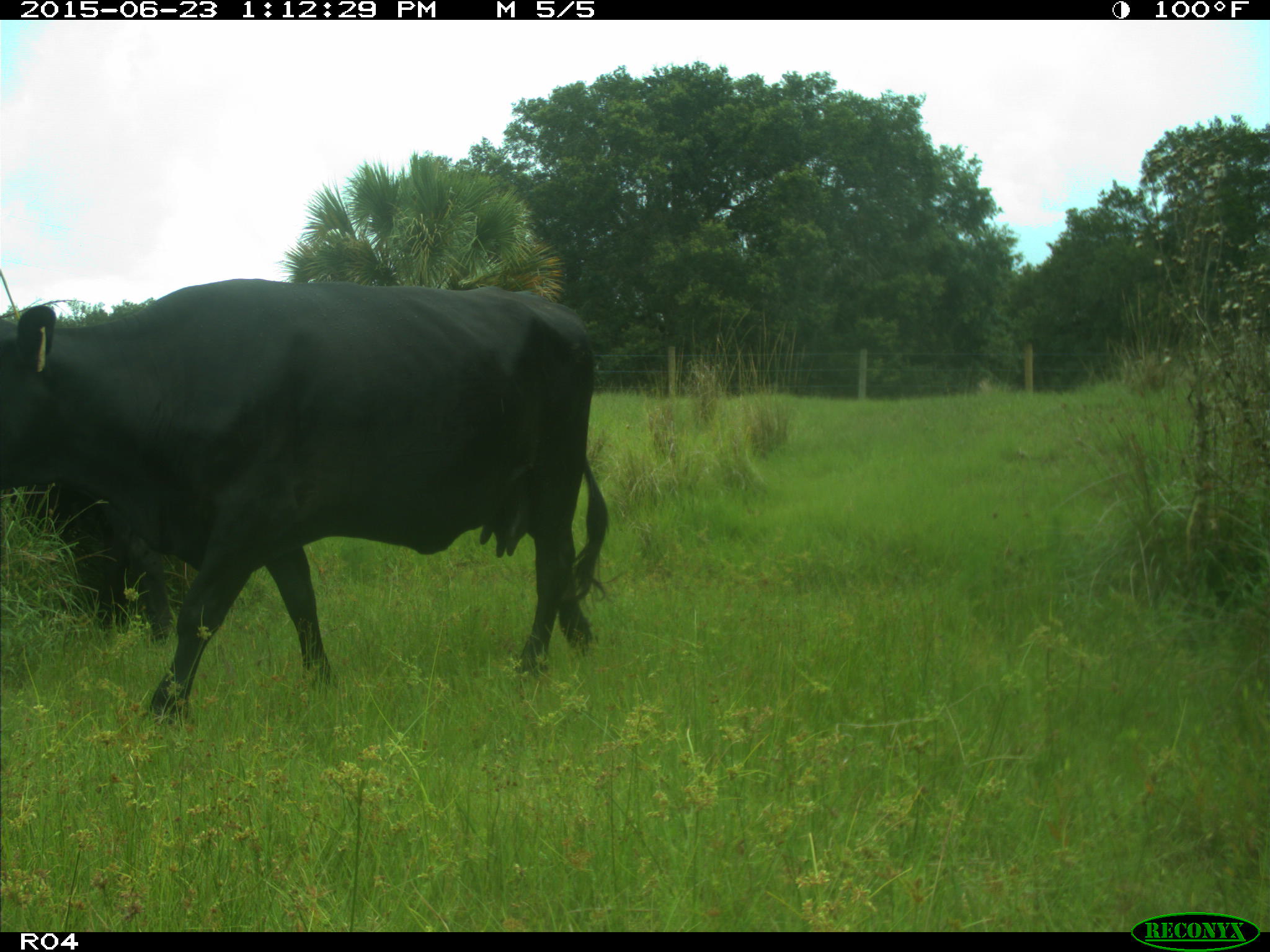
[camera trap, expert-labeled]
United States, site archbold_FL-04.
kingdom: Animalia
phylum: Chordata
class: Mammalia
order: Artiodactyla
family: Bovidae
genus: Bos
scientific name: Bos taurus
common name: domestic cow